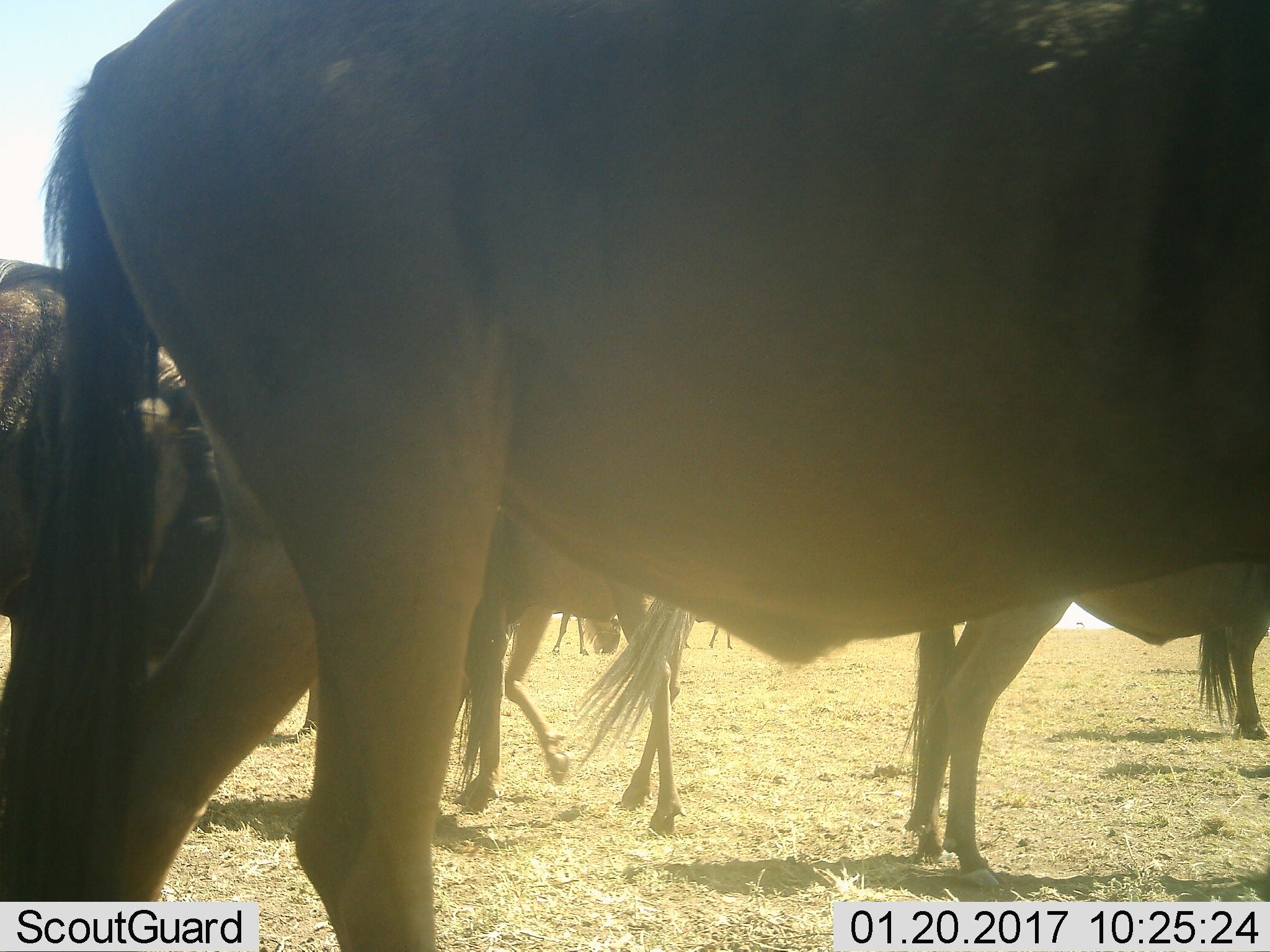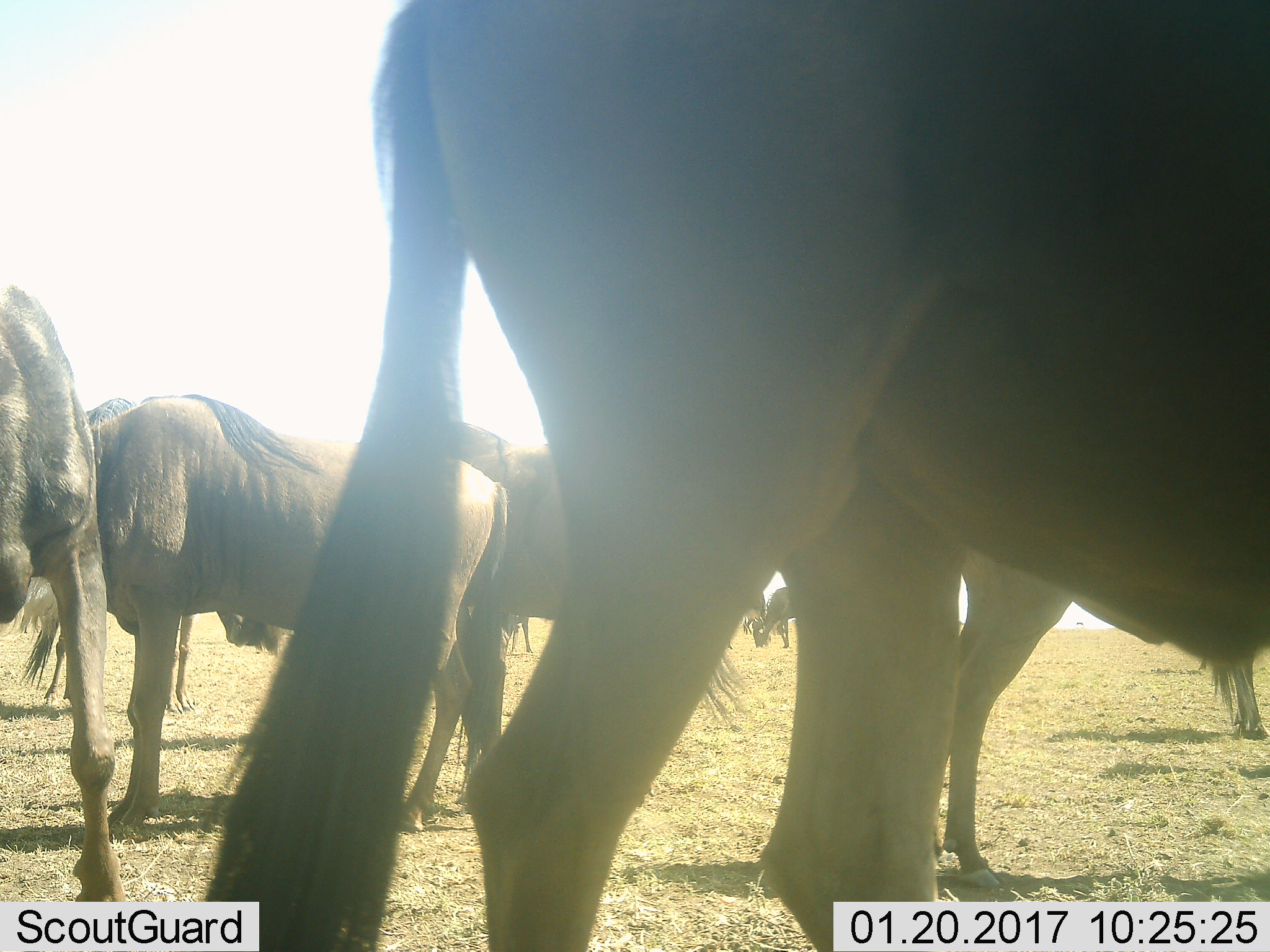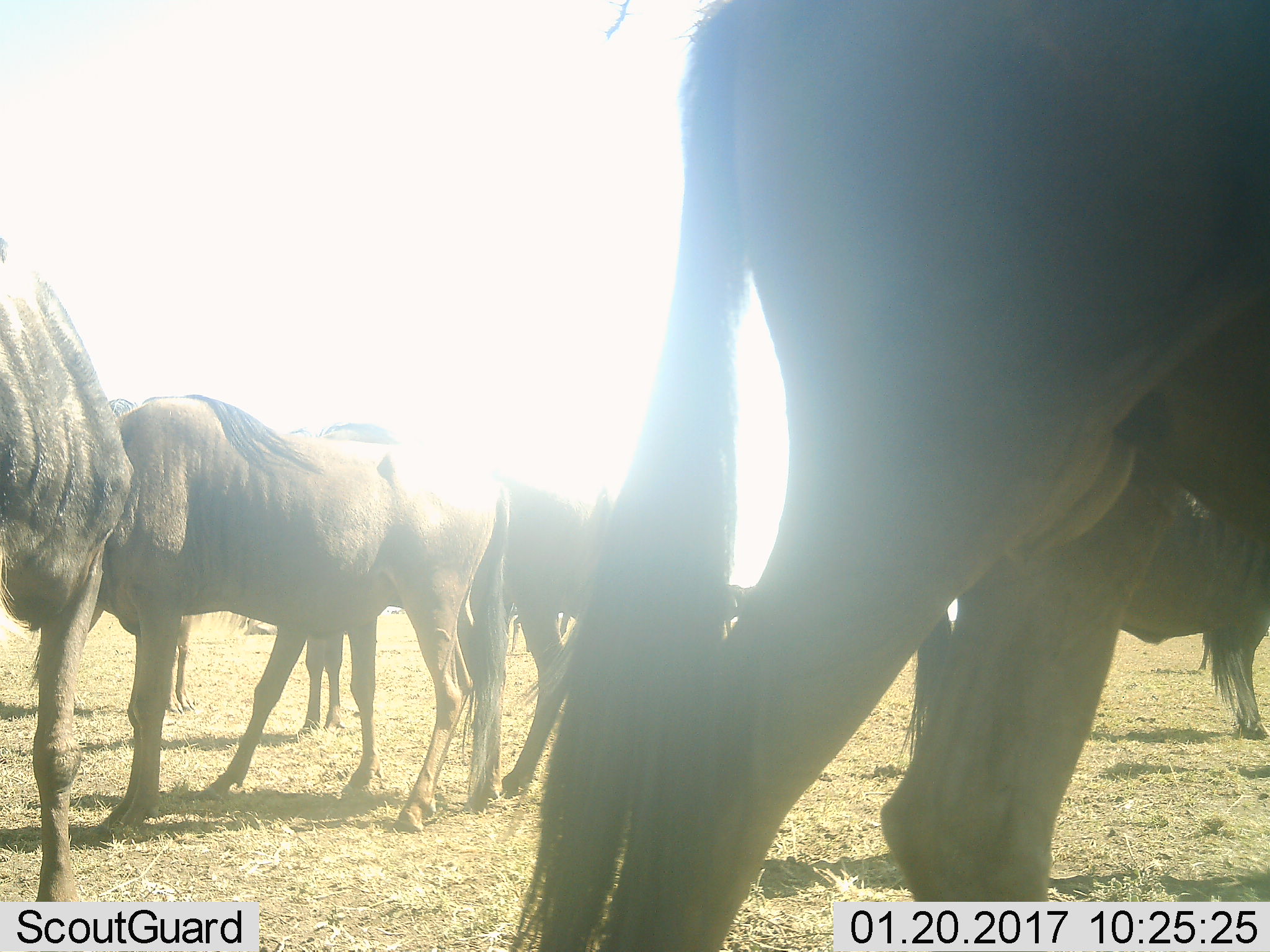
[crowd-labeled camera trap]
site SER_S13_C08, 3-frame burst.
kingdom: Animalia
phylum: Chordata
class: Mammalia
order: Artiodactyla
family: Bovidae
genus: Connochaetes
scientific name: Connochaetes taurinus taurinus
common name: blue wildebeest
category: wildebeestblue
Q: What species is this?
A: Wildebeestblue (blue wildebeest) (Connochaetes taurinus taurinus).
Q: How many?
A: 7.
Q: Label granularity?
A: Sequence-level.